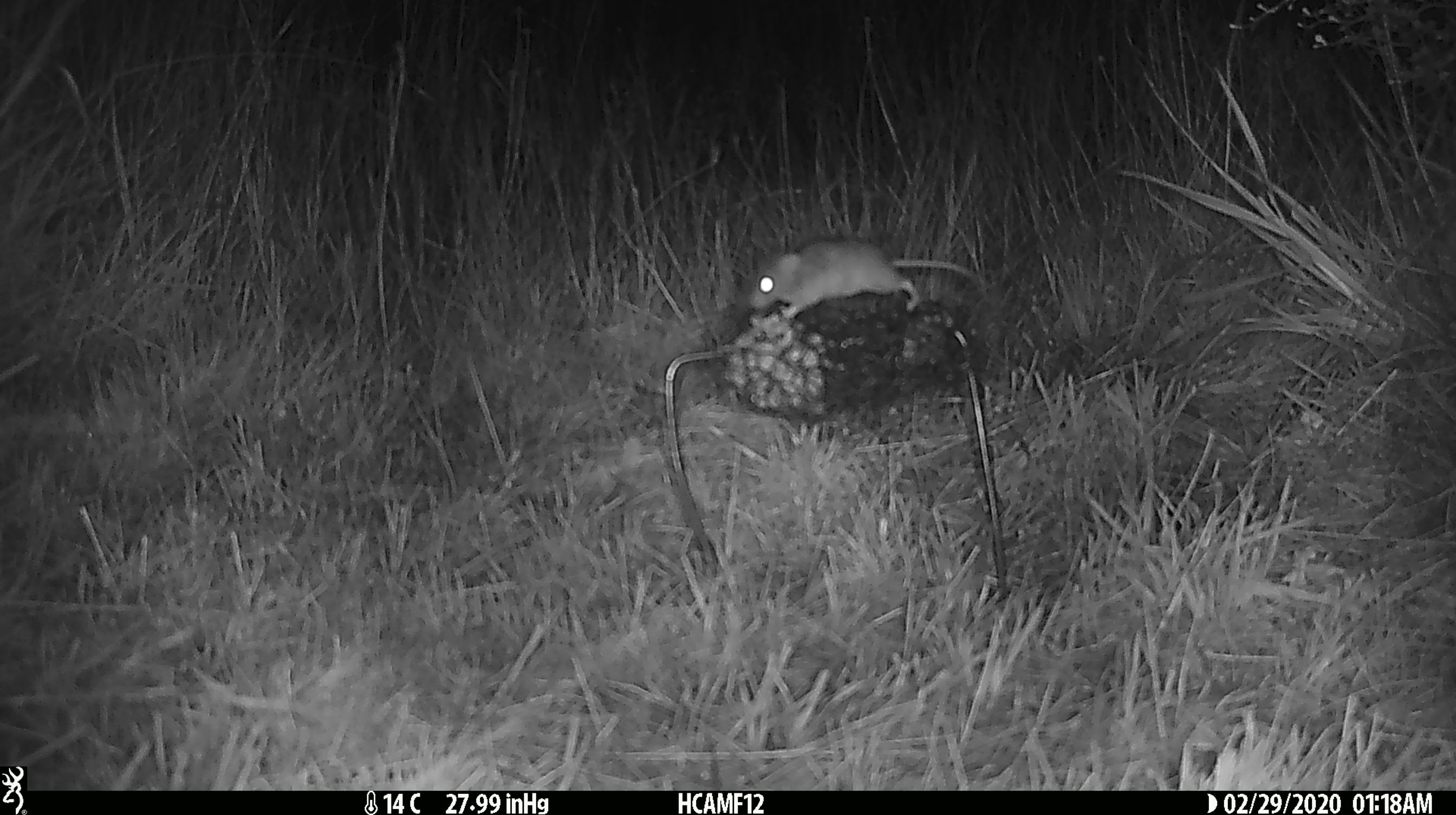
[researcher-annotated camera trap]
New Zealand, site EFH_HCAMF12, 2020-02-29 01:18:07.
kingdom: Animalia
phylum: Chordata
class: Mammalia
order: Rodentia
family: Muridae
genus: Mus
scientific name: Mus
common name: mouse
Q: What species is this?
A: Mouse (Mus).